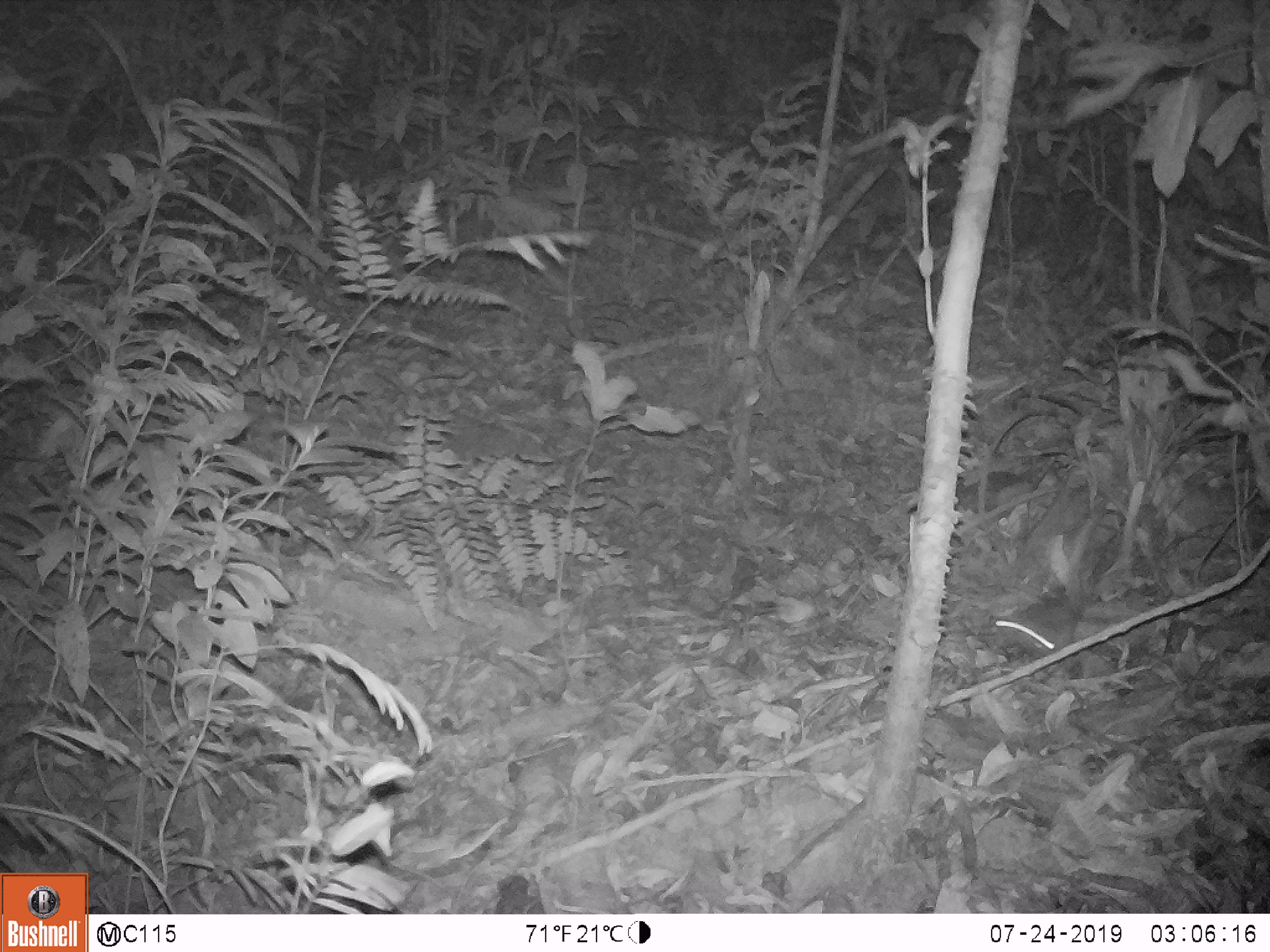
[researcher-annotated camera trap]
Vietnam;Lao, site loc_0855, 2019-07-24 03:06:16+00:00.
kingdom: Animalia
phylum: Chordata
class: Mammalia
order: Rodentia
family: Muridae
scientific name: Muridae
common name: old-world mice and rats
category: unidentified murid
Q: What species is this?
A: Unidentified murid (old-world mice and rats) (Muridae).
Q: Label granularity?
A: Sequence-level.